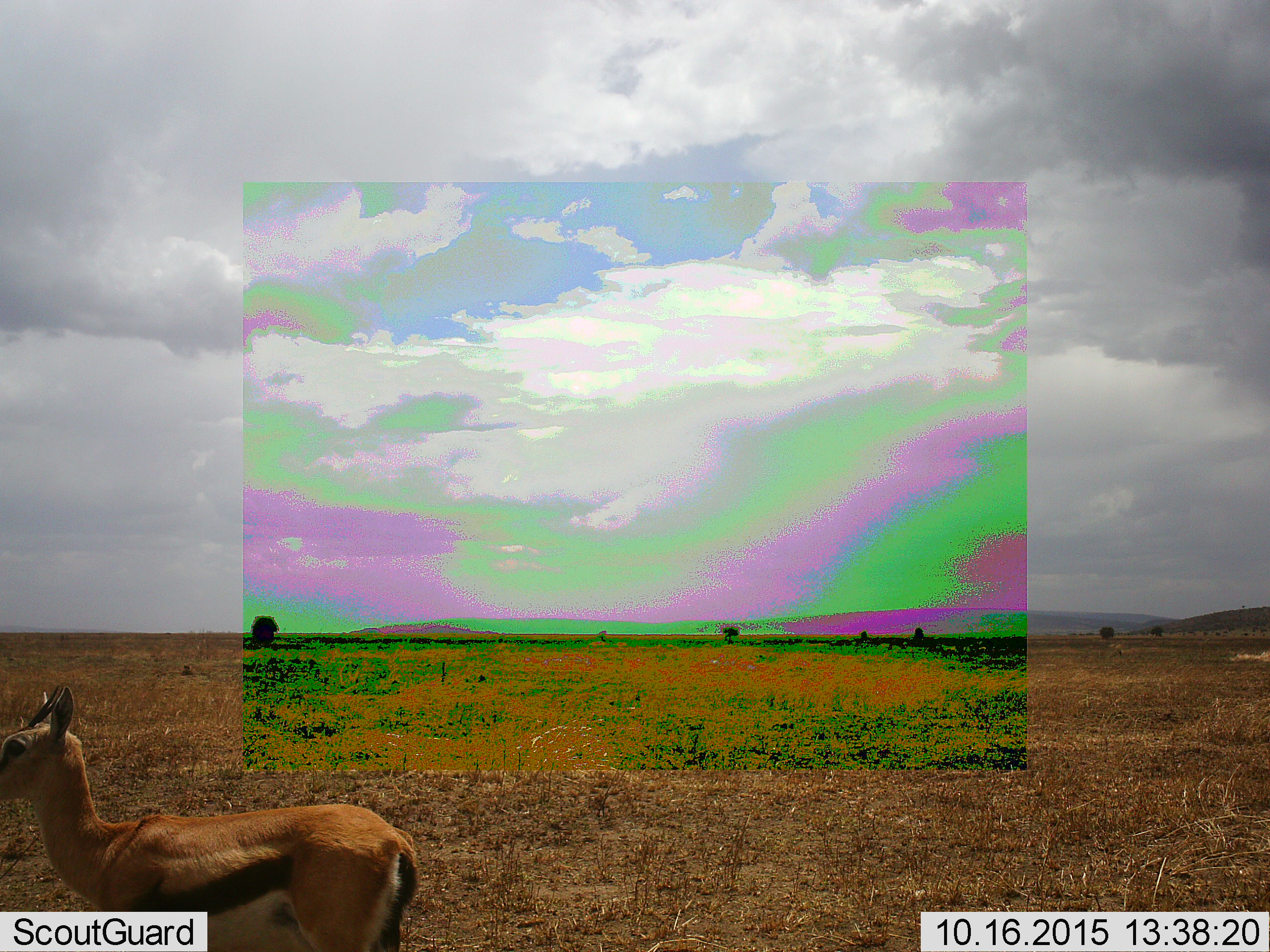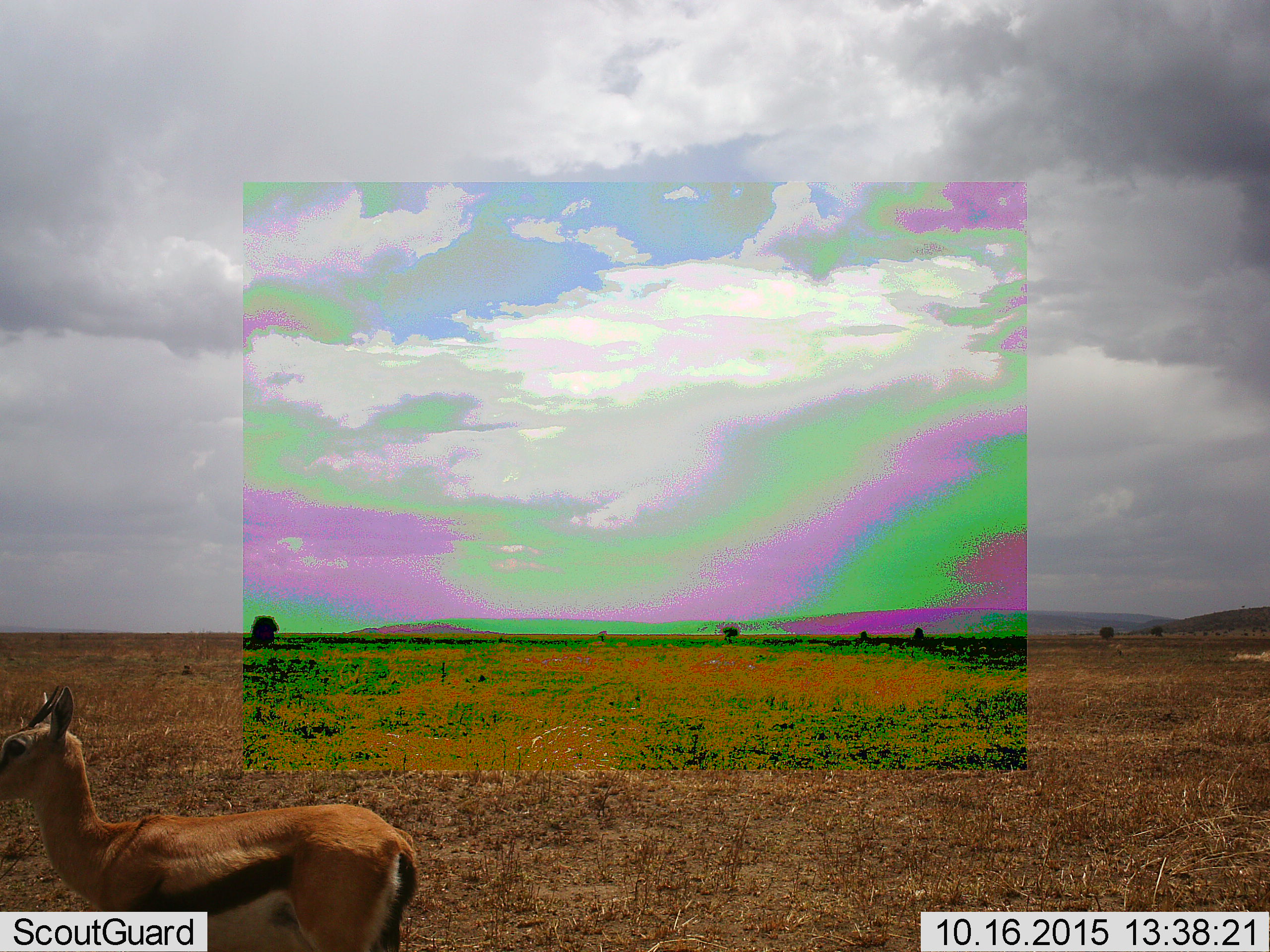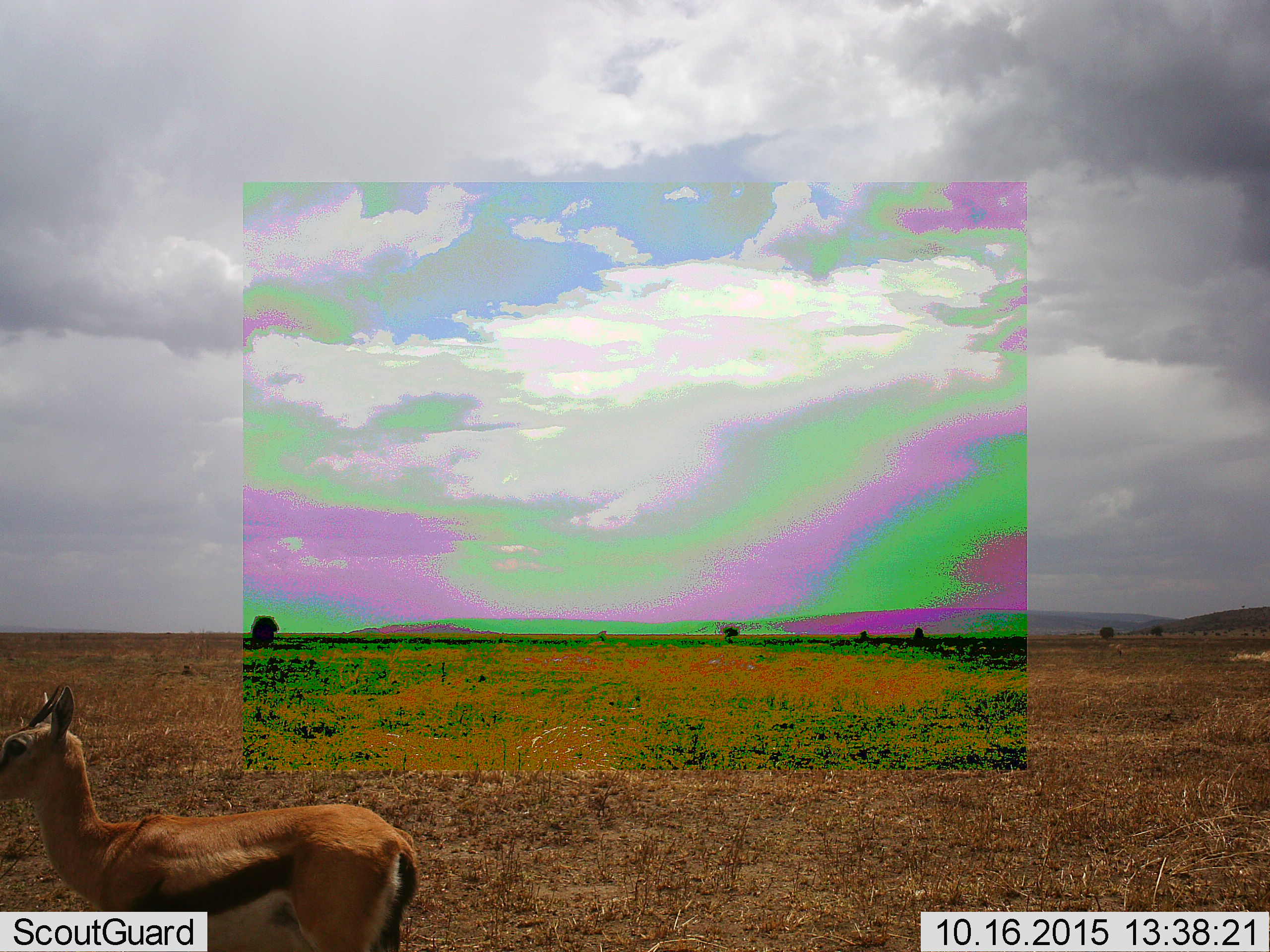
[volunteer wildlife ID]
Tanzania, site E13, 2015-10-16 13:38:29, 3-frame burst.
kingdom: Animalia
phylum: Chordata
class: Mammalia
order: Artiodactyla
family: Bovidae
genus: Eudorcas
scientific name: Eudorcas thomsonii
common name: thomson's gazelle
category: gazellethomsons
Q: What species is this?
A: Gazellethomsons (thomson's gazelle) (Eudorcas thomsonii).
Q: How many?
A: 1.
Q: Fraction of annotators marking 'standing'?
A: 100%.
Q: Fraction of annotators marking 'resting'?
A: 0%.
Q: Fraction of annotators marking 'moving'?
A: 0%.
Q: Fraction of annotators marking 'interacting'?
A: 0%.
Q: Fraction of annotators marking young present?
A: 0%.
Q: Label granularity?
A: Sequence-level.